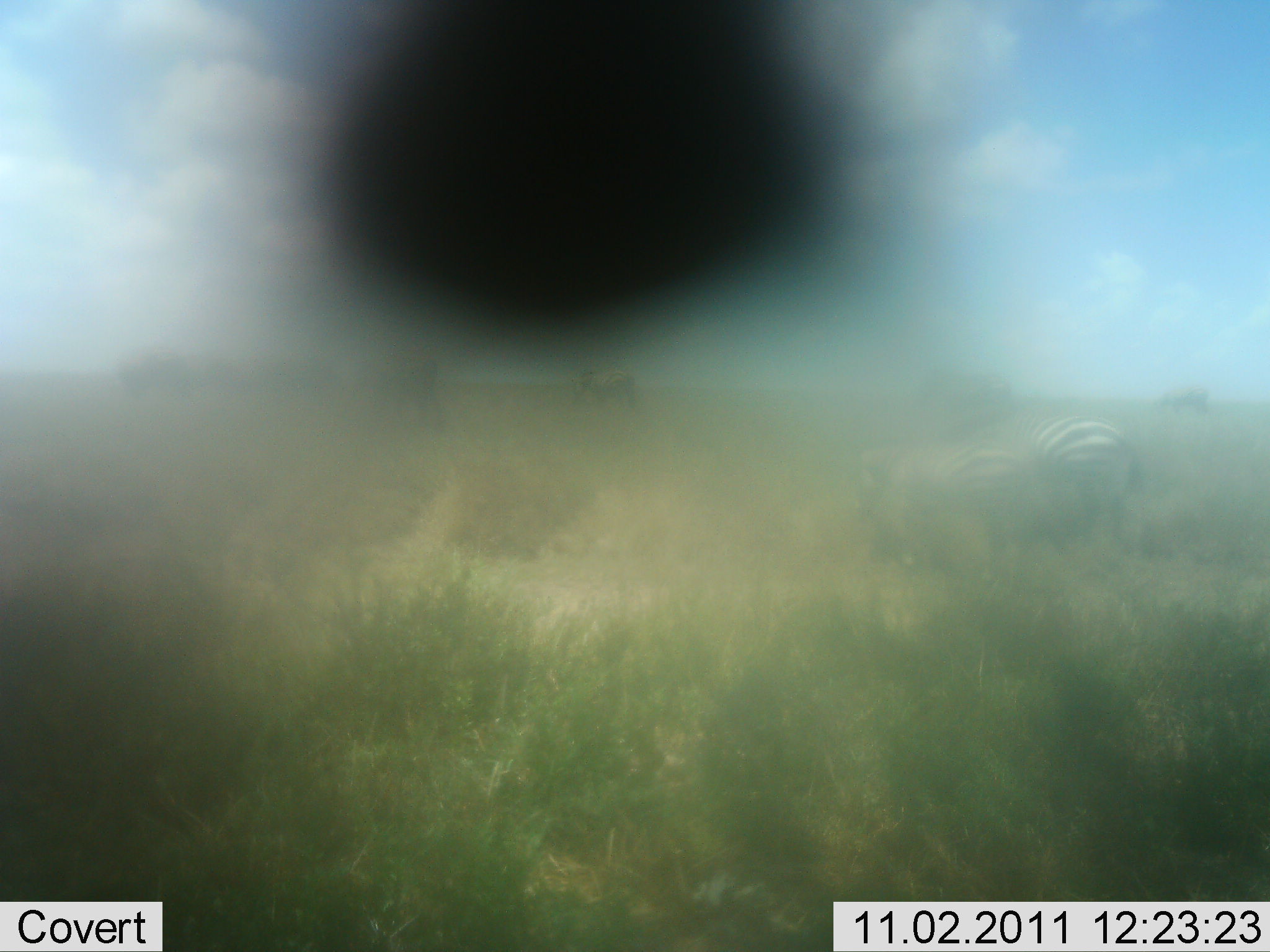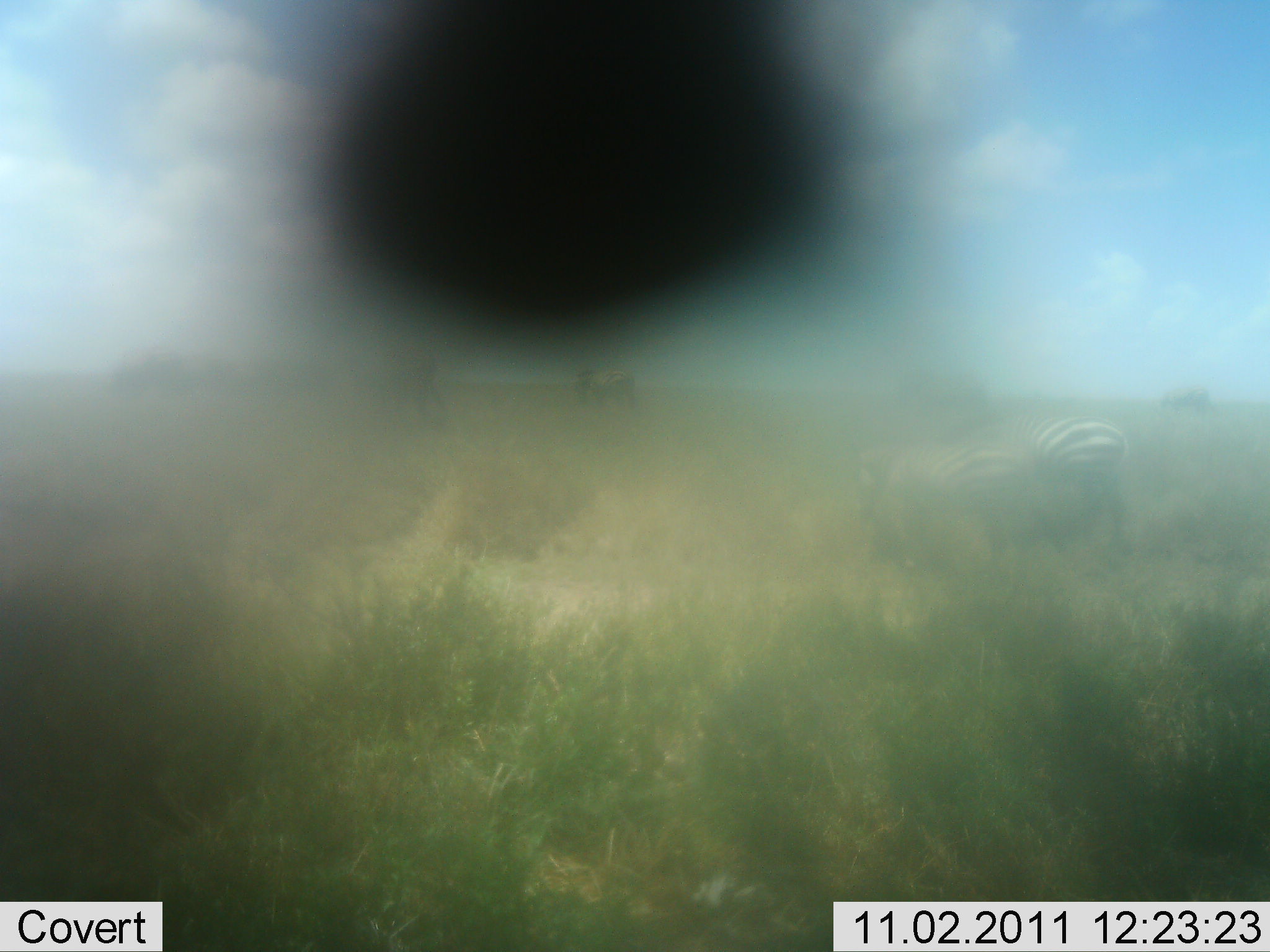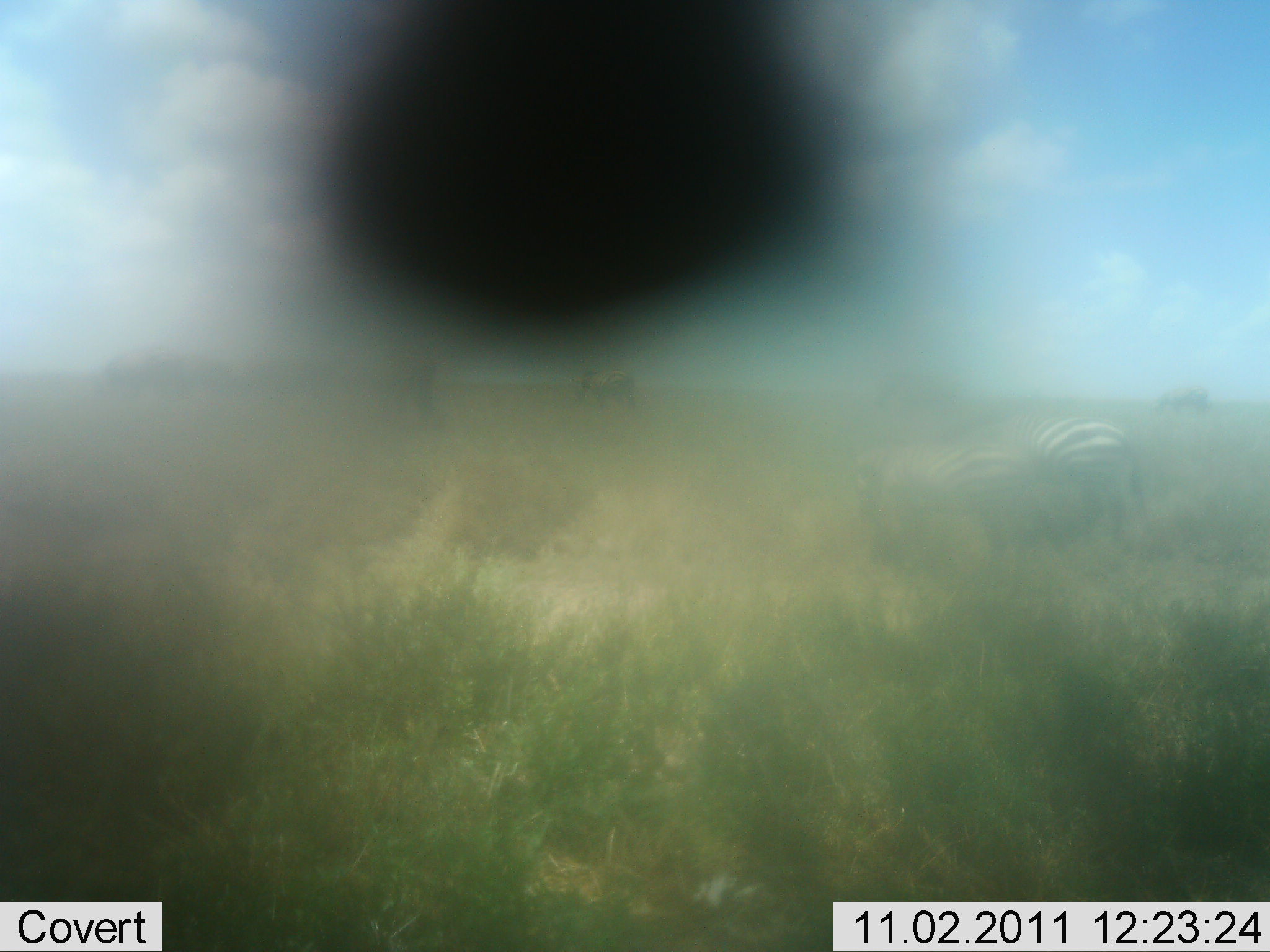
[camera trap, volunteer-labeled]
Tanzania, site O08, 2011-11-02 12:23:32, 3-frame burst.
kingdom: Animalia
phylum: Chordata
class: Mammalia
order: Perissodactyla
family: Equidae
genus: Equus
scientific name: Equus quagga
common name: plains zebra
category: zebra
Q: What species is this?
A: Zebra (plains zebra) (Equus quagga).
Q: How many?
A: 2.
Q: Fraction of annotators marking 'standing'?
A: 47%.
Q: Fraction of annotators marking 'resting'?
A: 0%.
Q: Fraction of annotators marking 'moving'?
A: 11%.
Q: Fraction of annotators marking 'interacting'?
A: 0%.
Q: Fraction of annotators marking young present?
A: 0%.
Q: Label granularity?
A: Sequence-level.